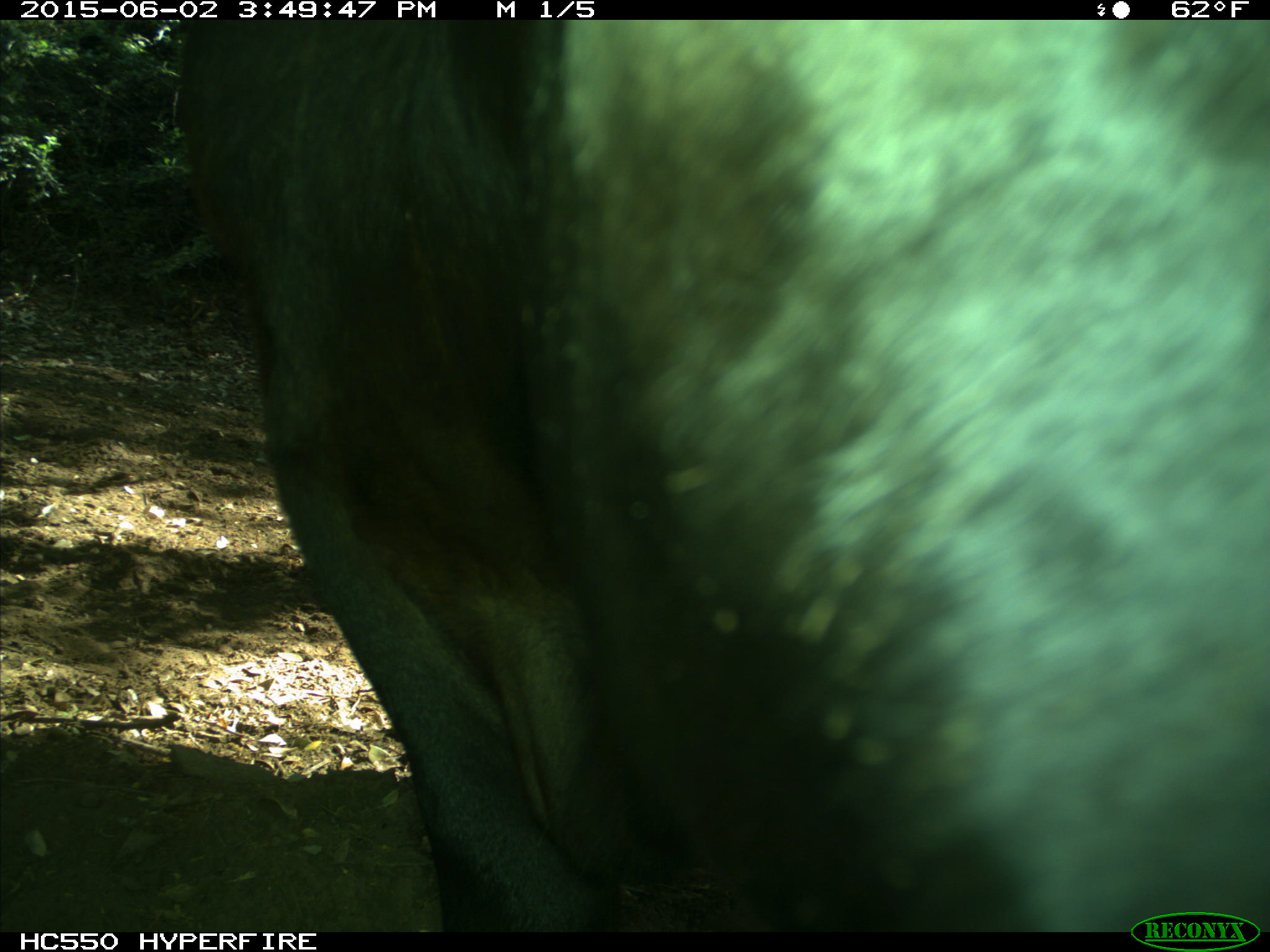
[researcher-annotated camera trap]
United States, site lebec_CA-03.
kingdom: Animalia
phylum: Chordata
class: Mammalia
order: Artiodactyla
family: Bovidae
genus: Bos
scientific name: Bos taurus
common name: domestic cow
Bos taurus (domestic cow).